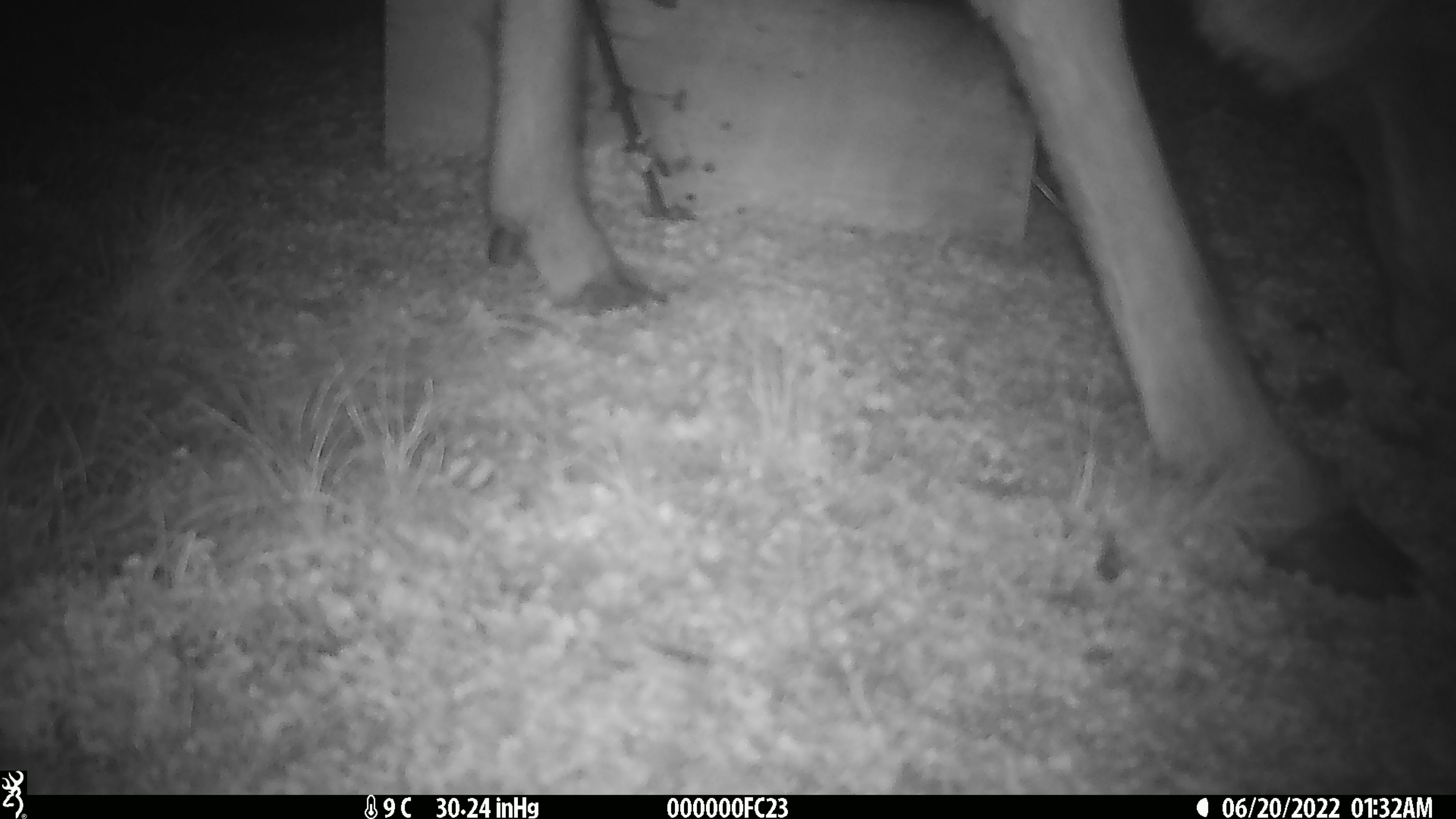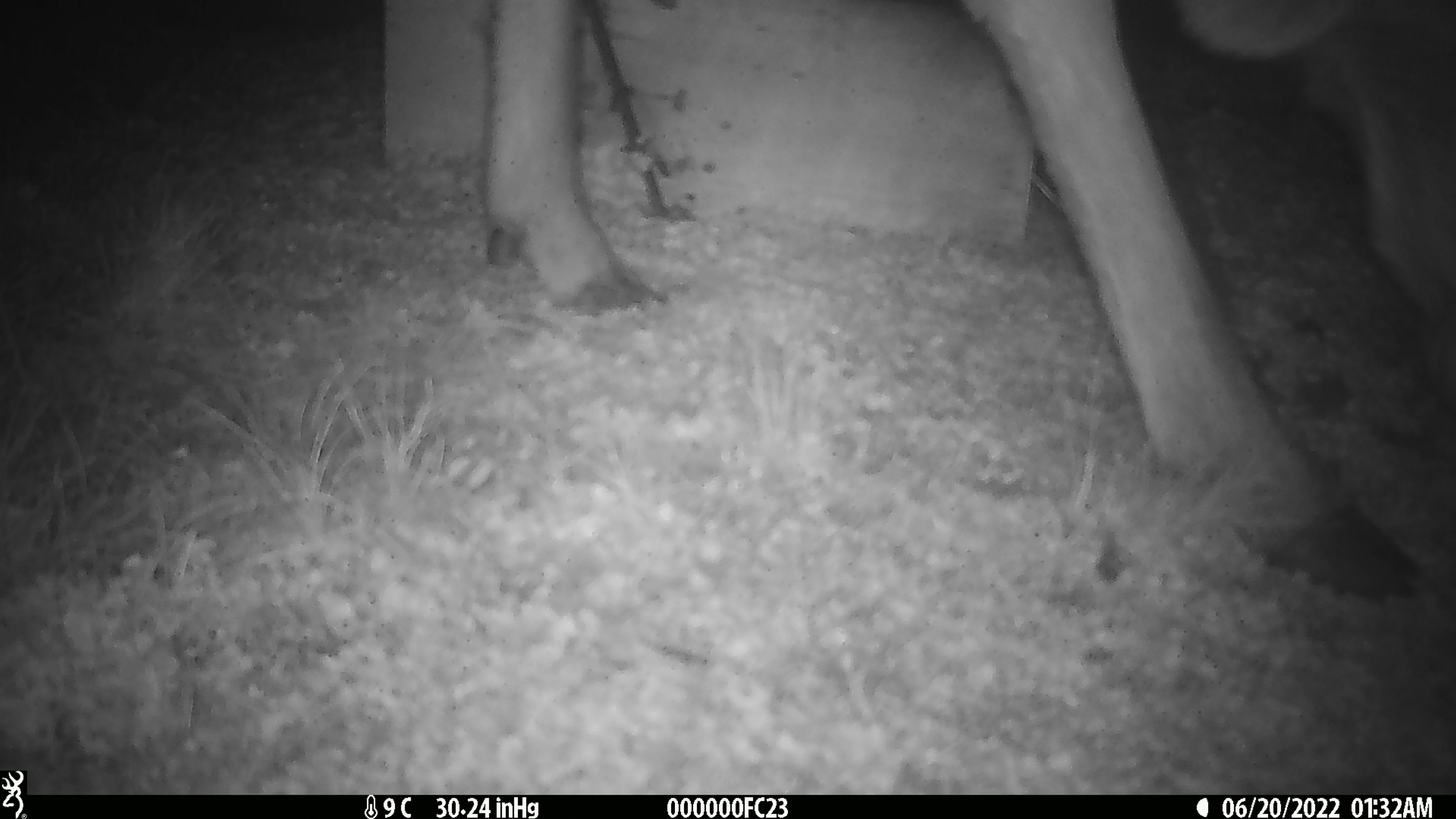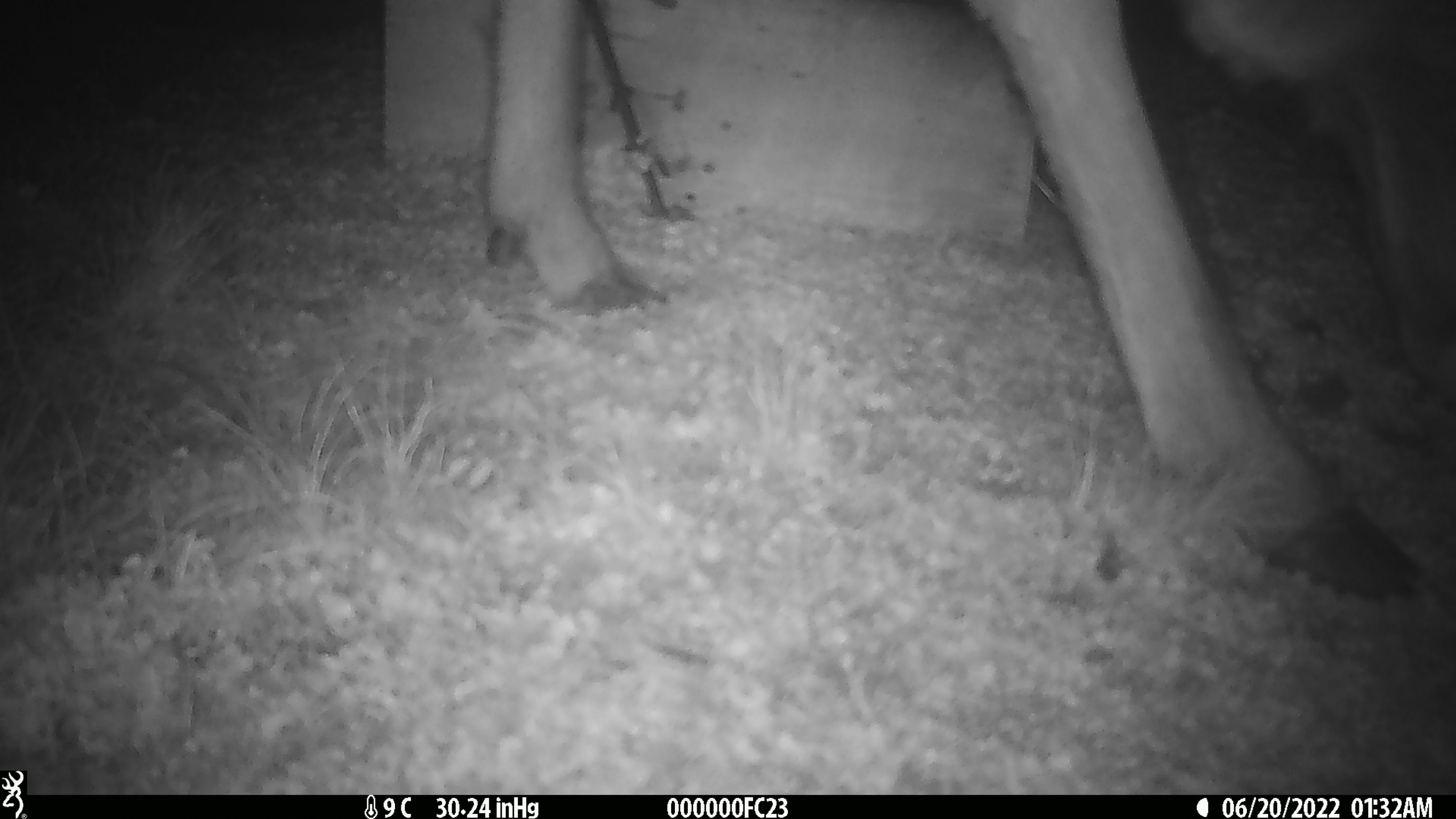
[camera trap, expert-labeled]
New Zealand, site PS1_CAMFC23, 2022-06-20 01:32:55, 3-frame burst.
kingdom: Animalia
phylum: Chordata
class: Mammalia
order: Artiodactyla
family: Cervidae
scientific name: Cervidae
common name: deer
Deer (Cervidae).